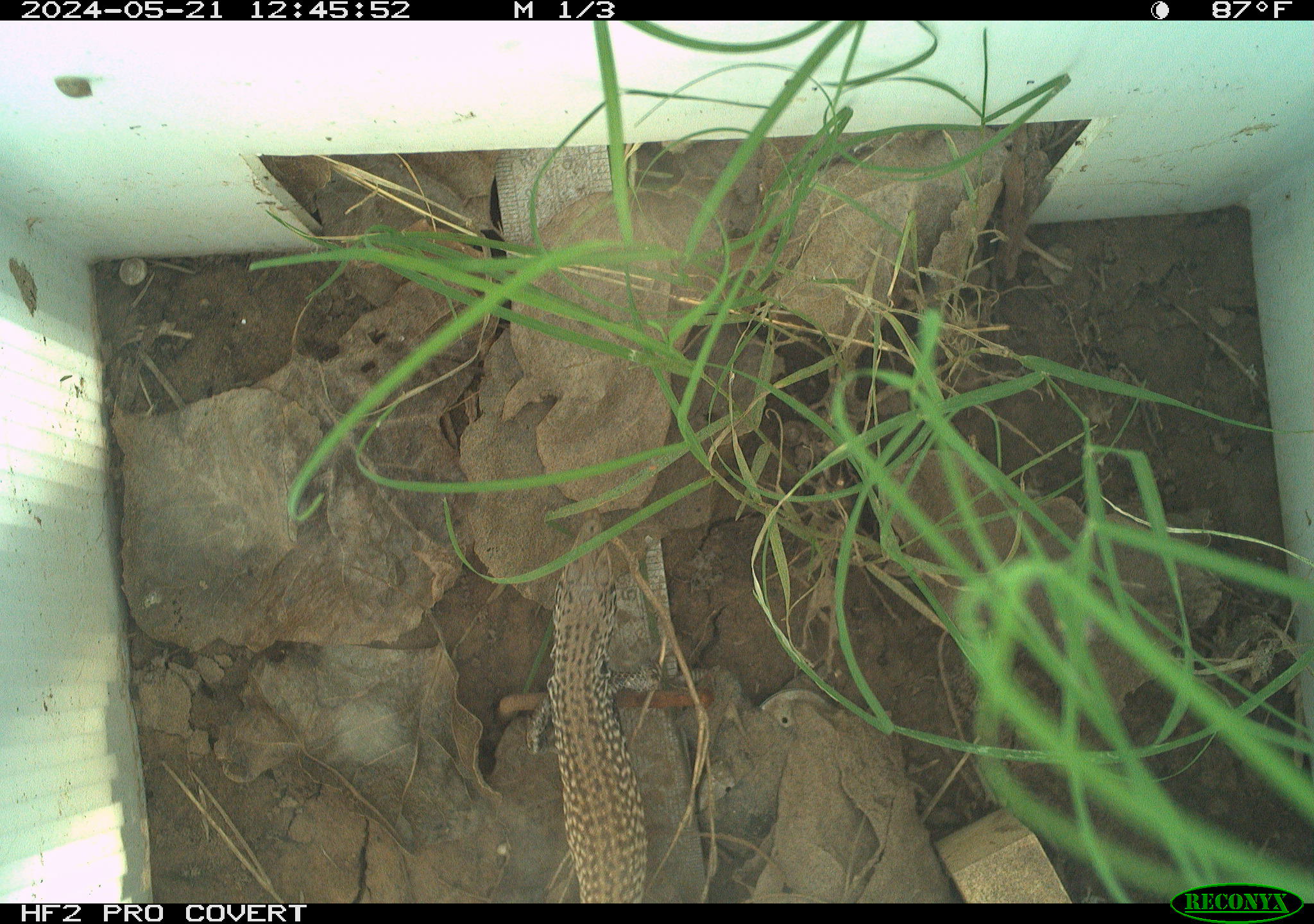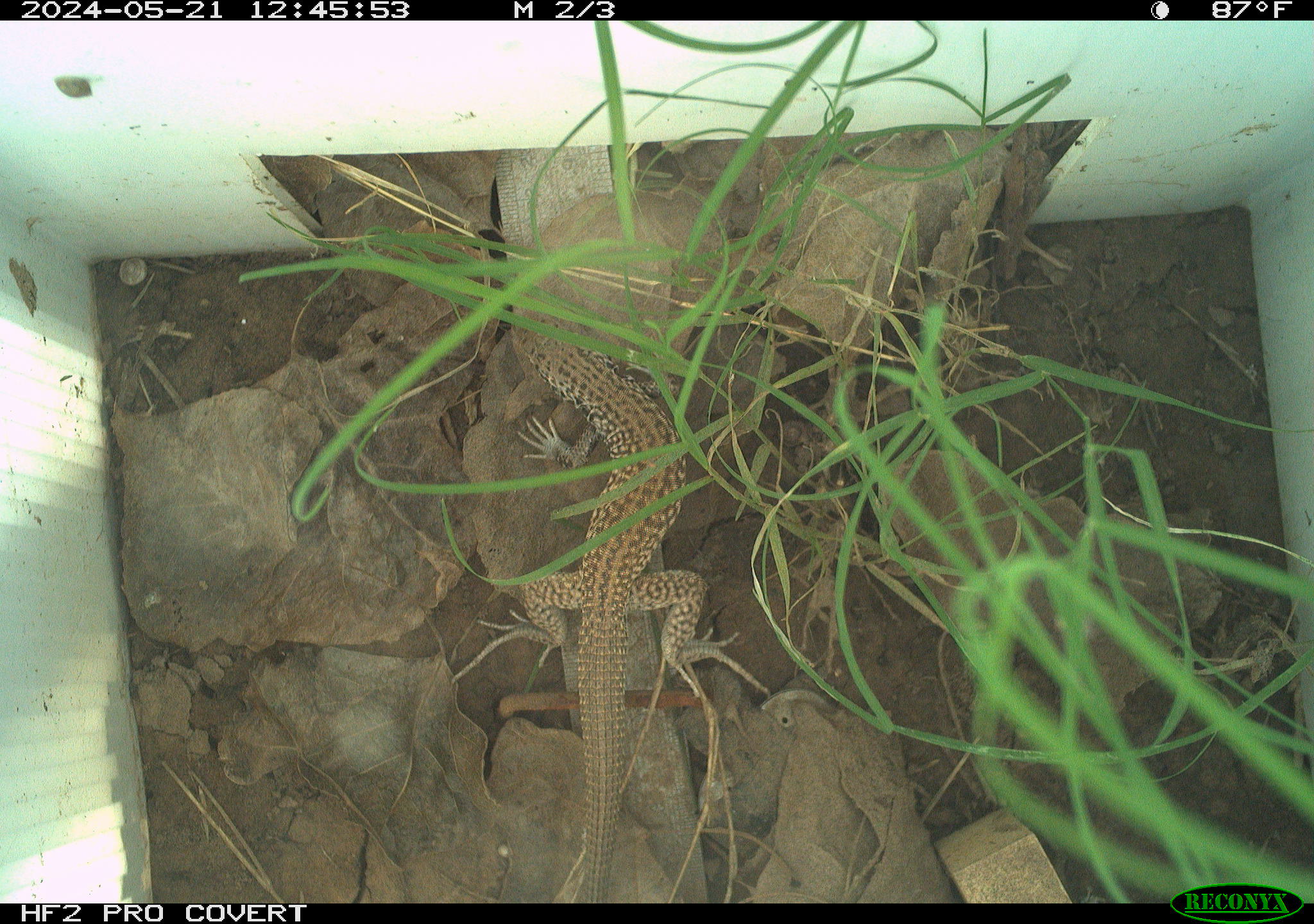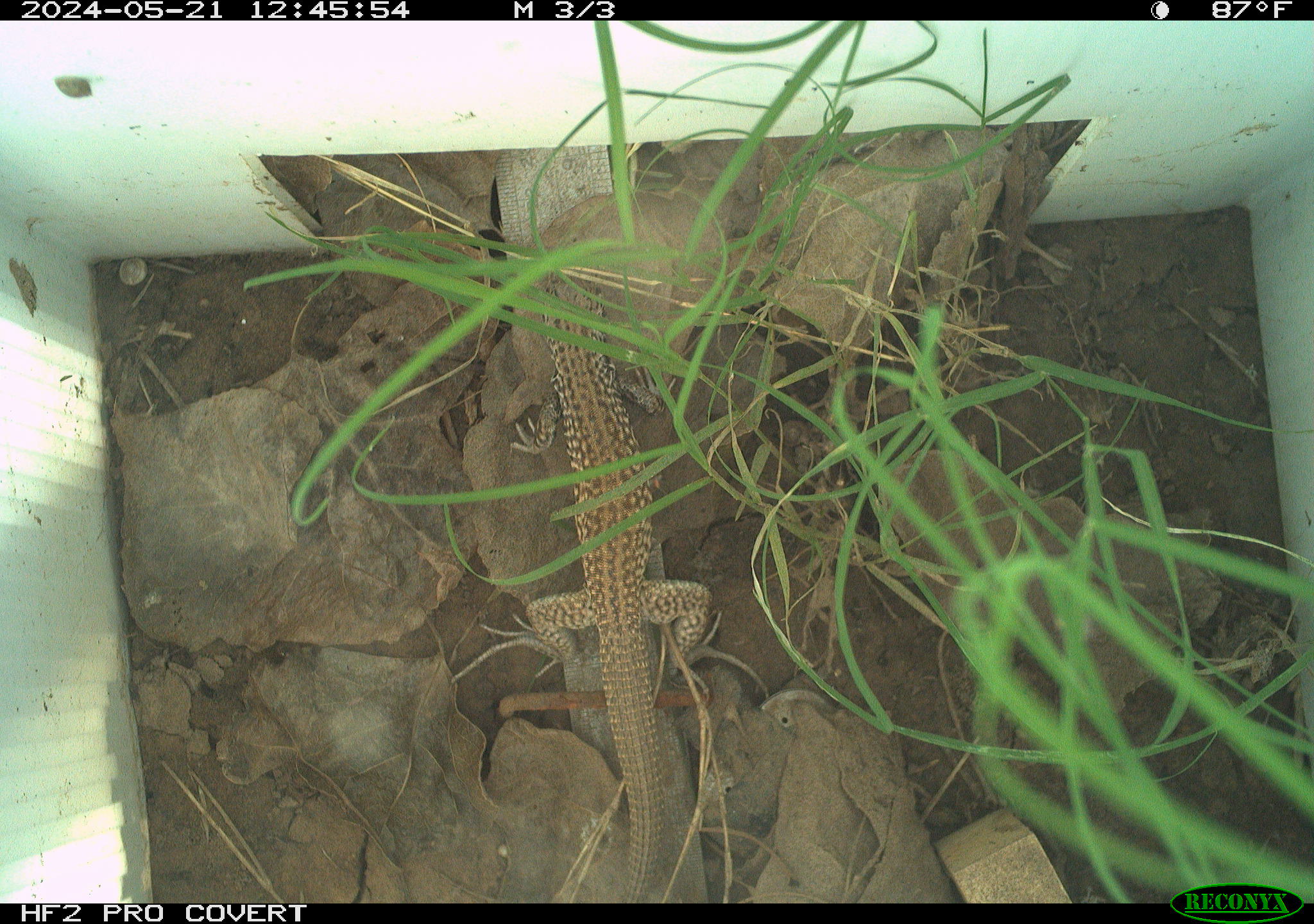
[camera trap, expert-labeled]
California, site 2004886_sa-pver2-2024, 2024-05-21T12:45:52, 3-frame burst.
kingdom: Animalia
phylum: Chordata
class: Reptilia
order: Squamata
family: Teiidae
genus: Aspidoscelis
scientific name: Aspidoscelis tigris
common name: western whiptail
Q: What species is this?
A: Western whiptail (Aspidoscelis tigris).